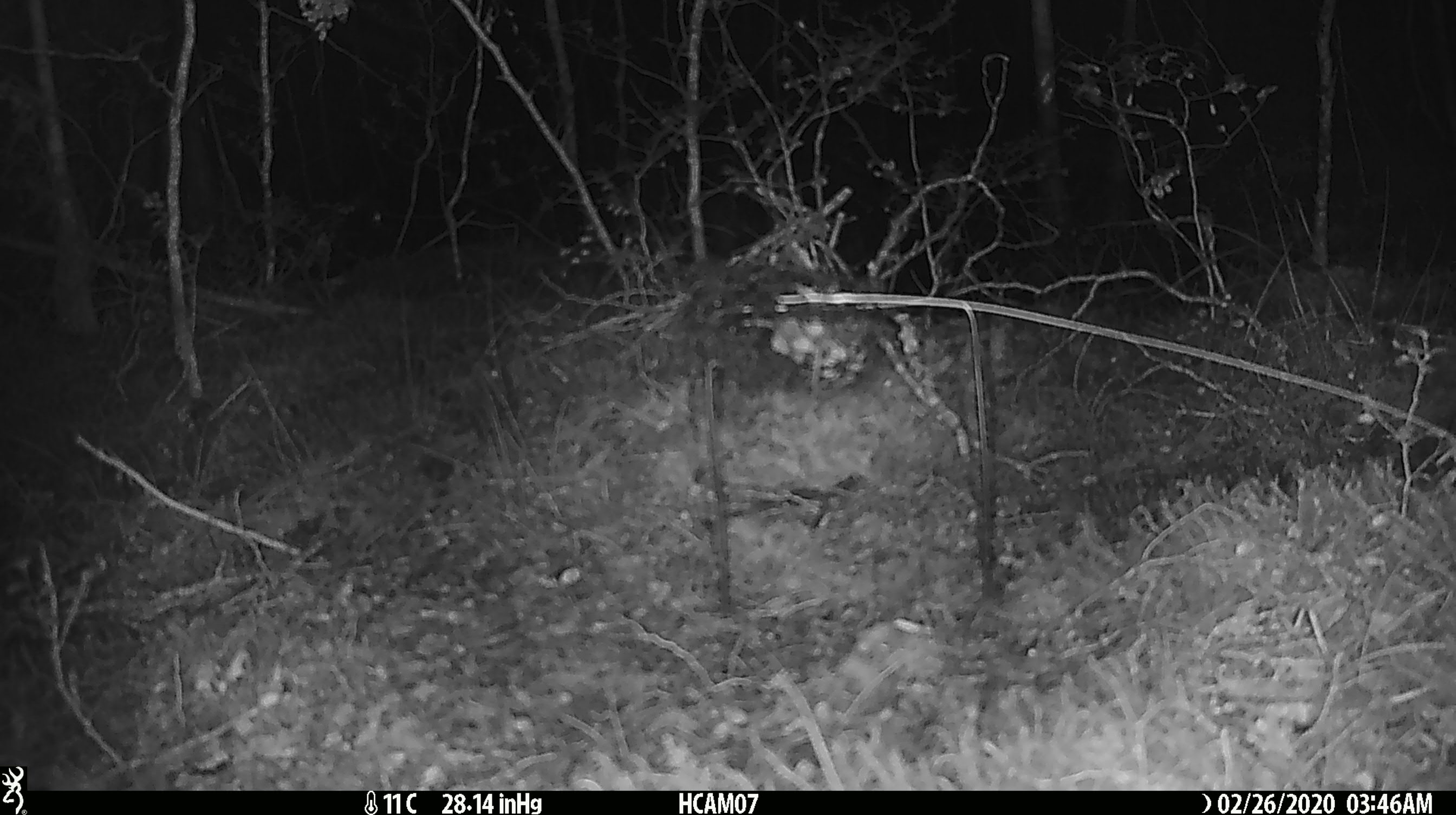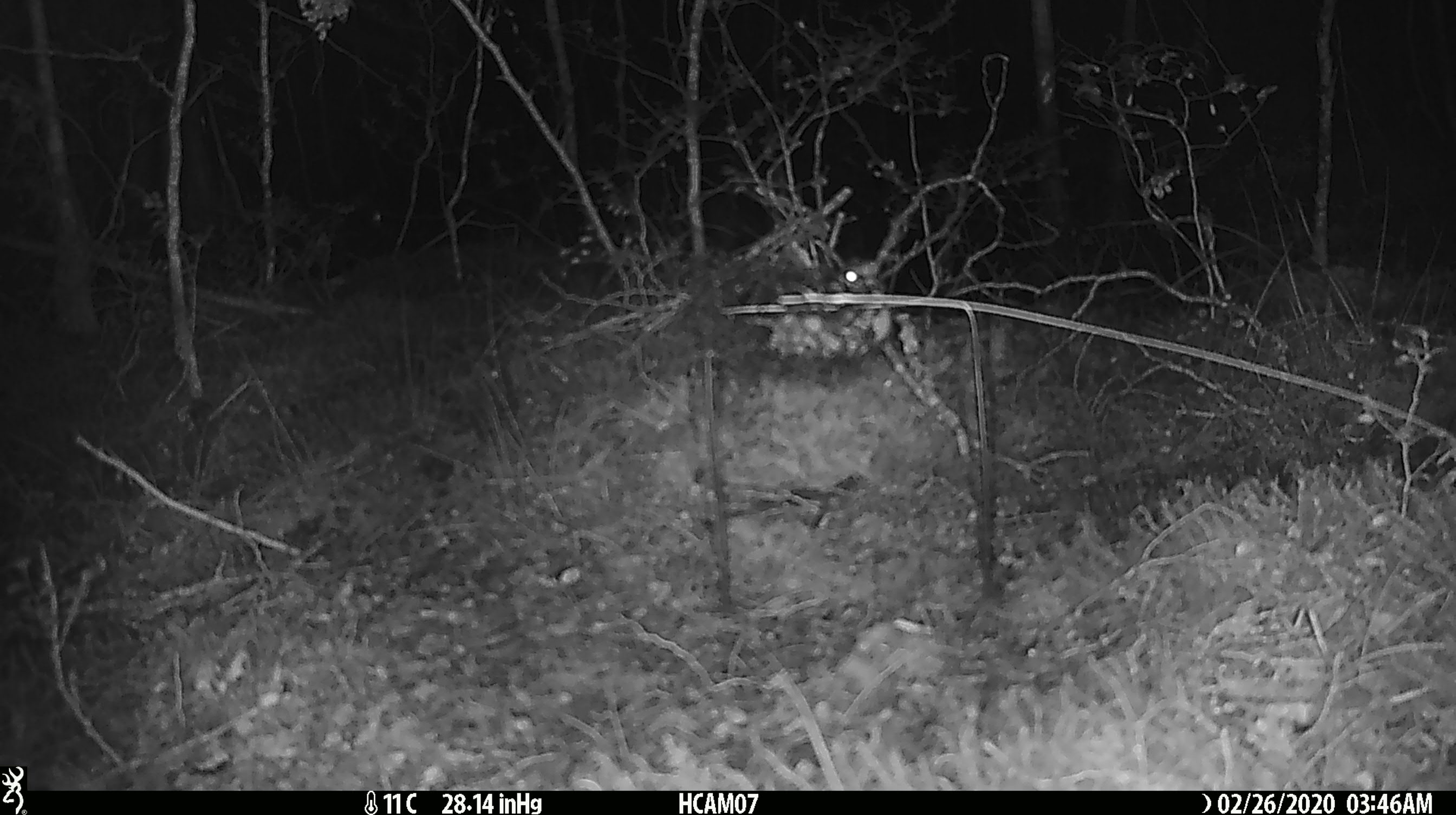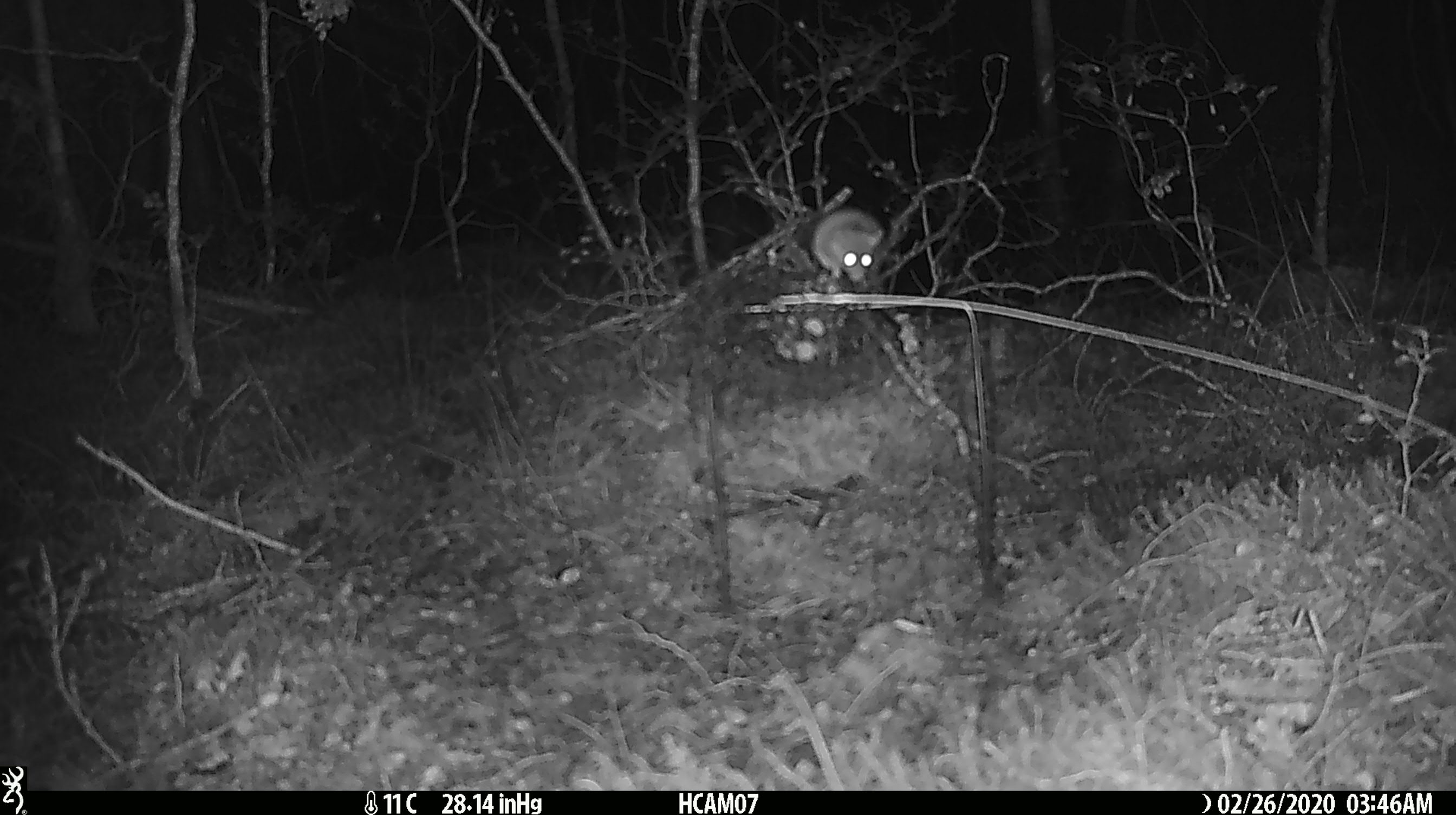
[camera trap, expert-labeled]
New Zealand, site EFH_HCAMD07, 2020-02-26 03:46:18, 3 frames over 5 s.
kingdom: Animalia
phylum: Chordata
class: Mammalia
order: Rodentia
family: Muridae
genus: Mus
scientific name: Mus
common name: mouse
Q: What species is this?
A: Mouse (Mus).